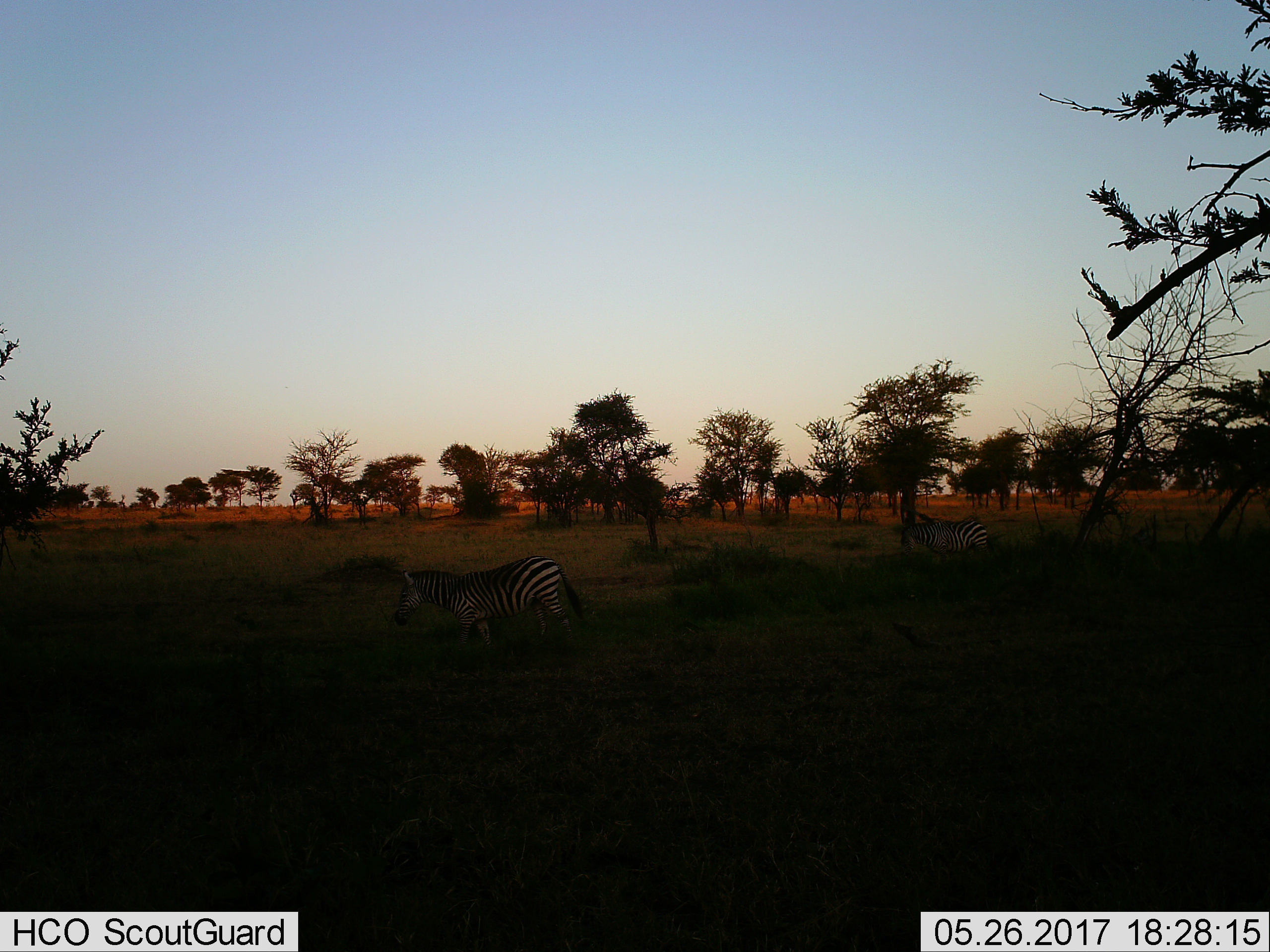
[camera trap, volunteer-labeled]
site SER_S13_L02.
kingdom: Animalia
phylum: Chordata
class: Mammalia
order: Perissodactyla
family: Equidae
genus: Equus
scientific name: Equus quagga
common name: plains zebra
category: zebraplains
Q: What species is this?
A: Zebraplains (plains zebra) (Equus quagga).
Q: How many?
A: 2.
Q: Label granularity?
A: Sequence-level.